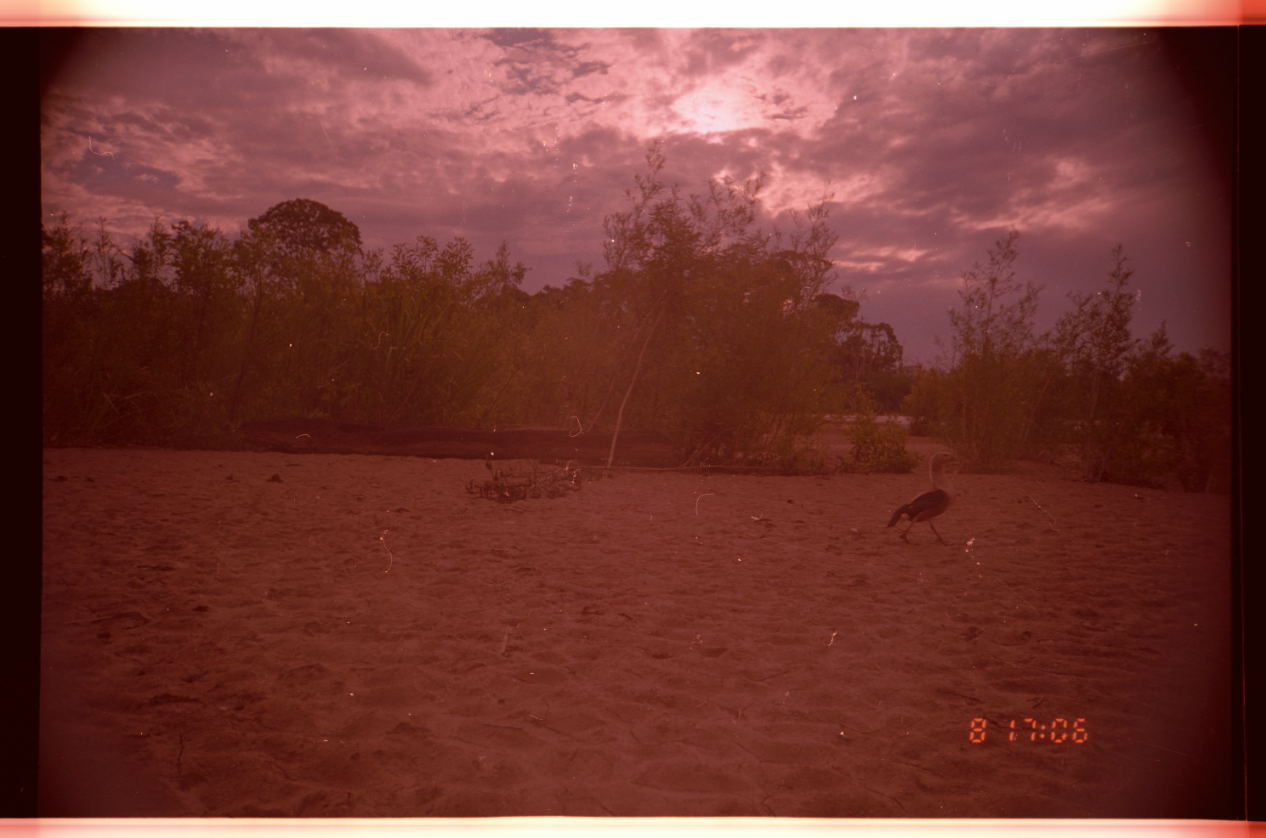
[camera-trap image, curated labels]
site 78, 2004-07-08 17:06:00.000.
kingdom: Animalia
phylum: Chordata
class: Aves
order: Anseriformes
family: Anatidae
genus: Oressochen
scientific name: Oressochen jubatus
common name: orinoco goose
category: neochen jubata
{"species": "neochen jubata (orinoco goose) (Oressochen jubatus)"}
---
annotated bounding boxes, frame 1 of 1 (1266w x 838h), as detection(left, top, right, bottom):
neochen jubata: detection(886, 451, 960, 545)